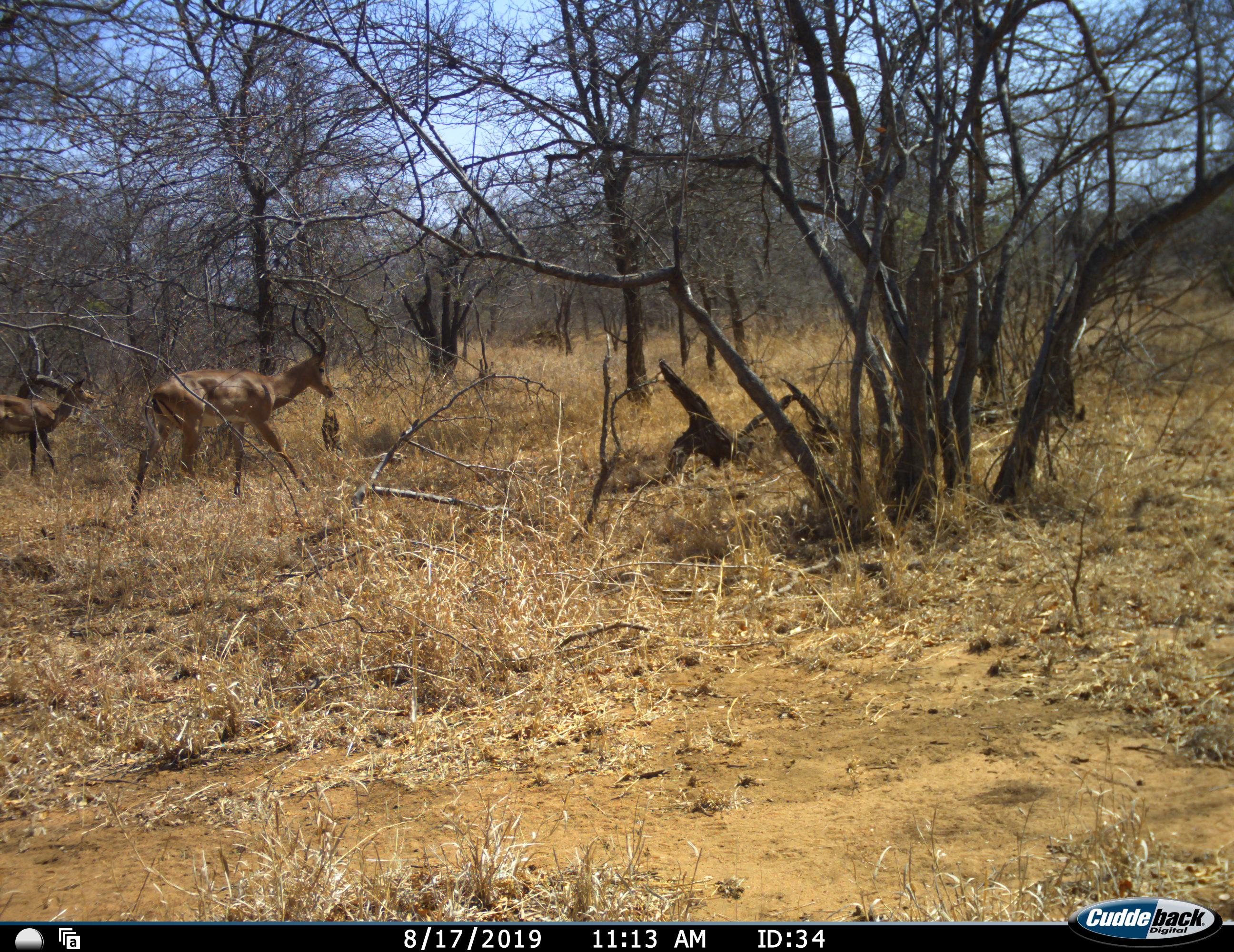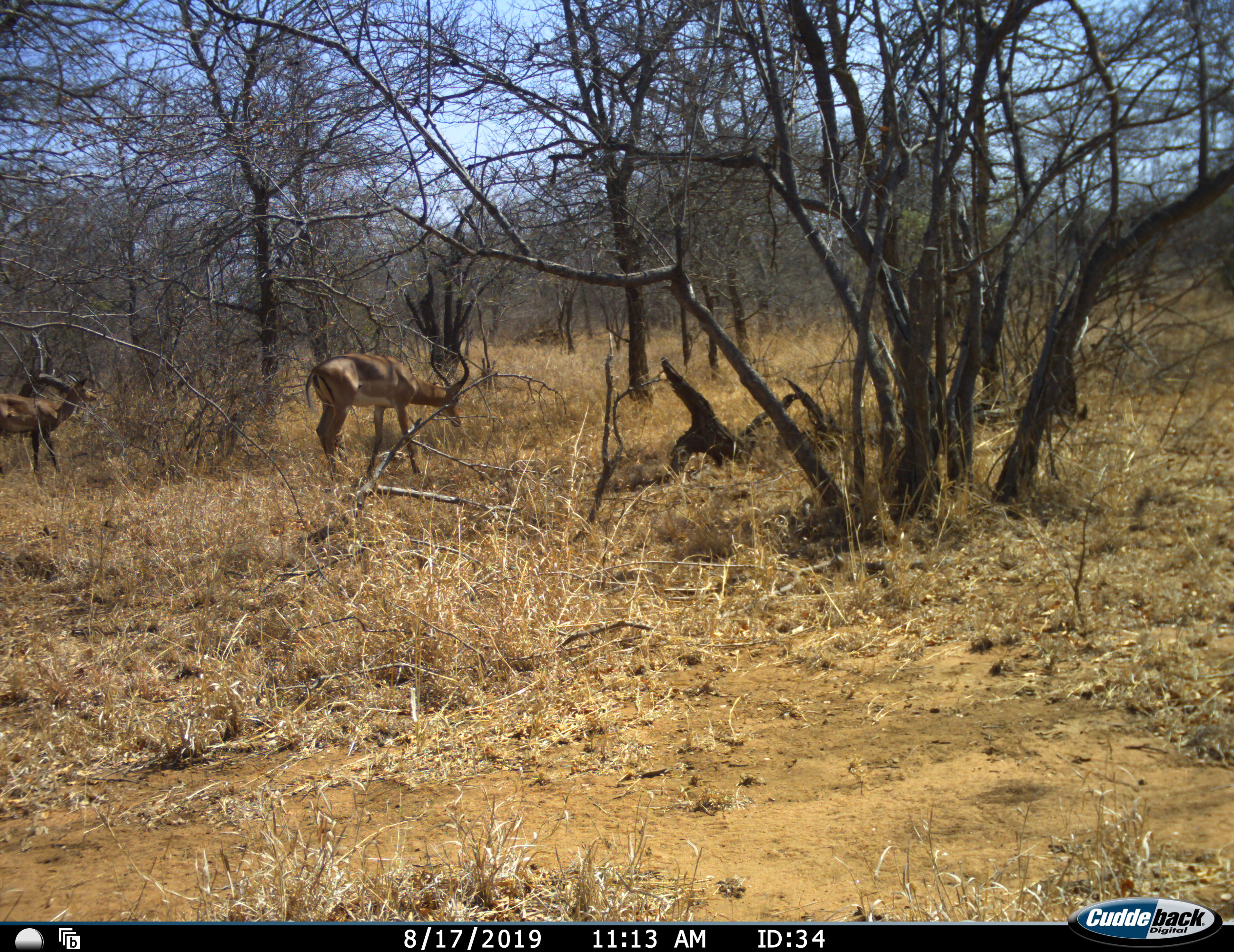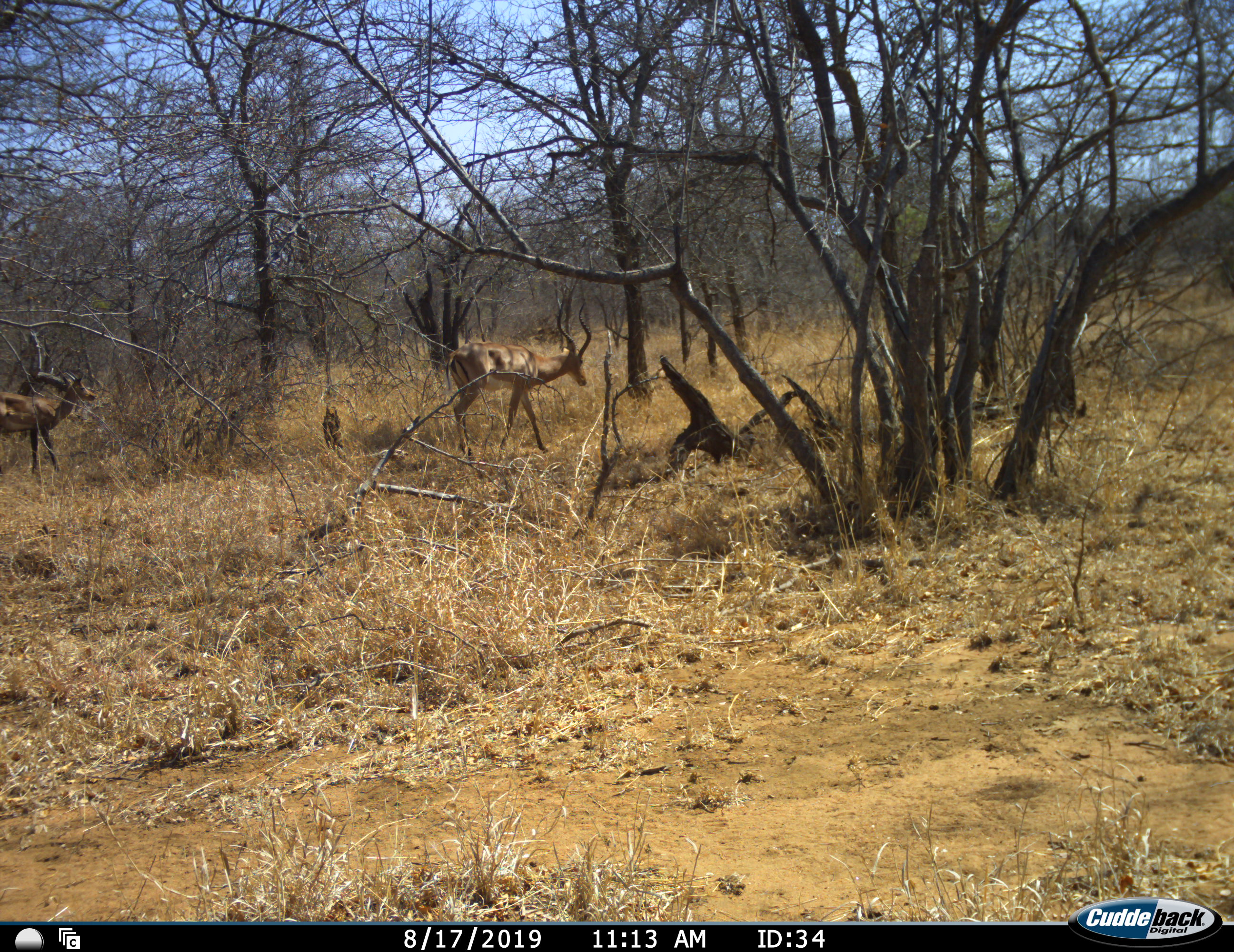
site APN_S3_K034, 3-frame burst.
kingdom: Animalia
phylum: Chordata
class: Mammalia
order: Artiodactyla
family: Bovidae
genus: Aepyceros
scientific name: Aepyceros melampus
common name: impala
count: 2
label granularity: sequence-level